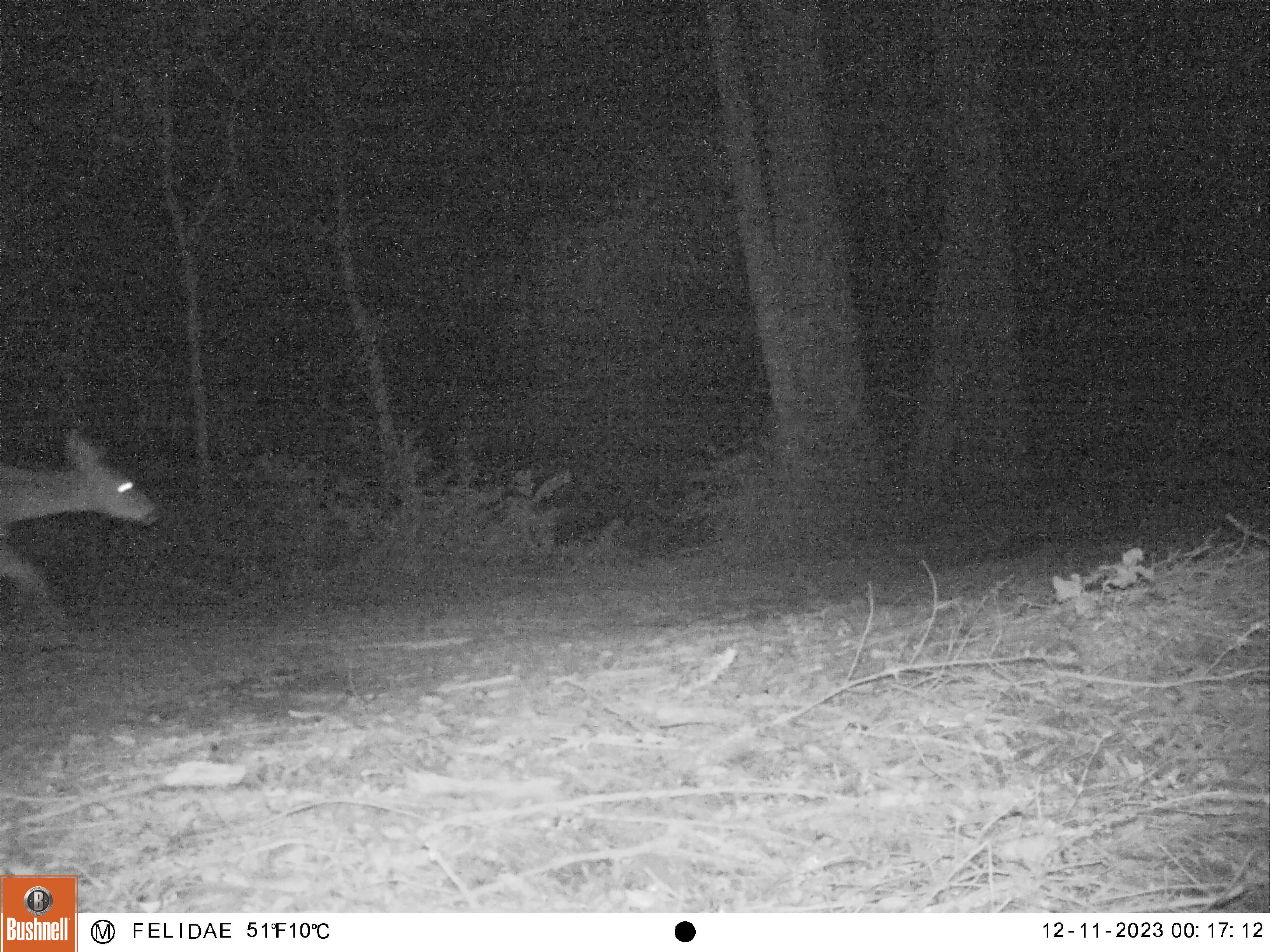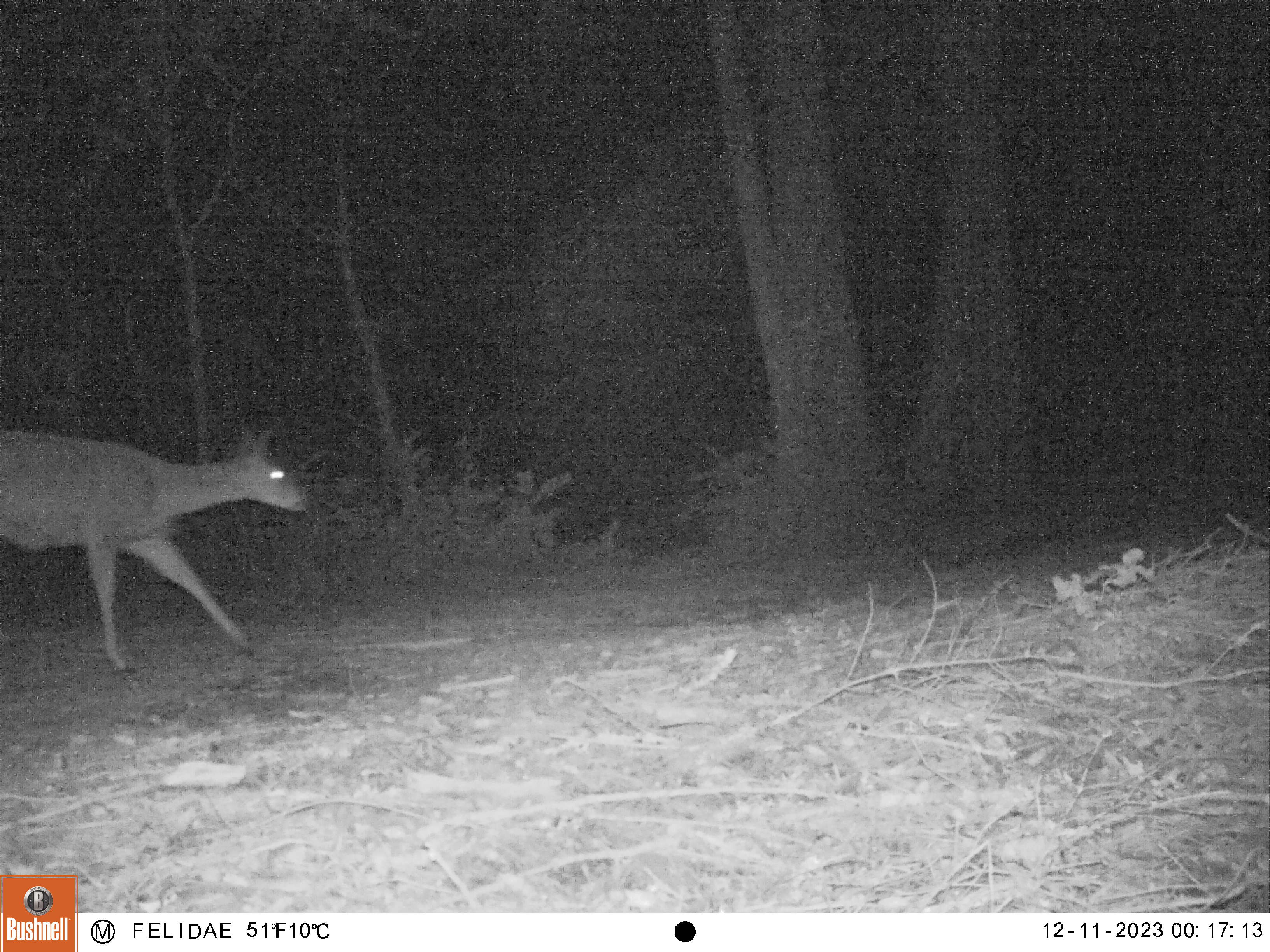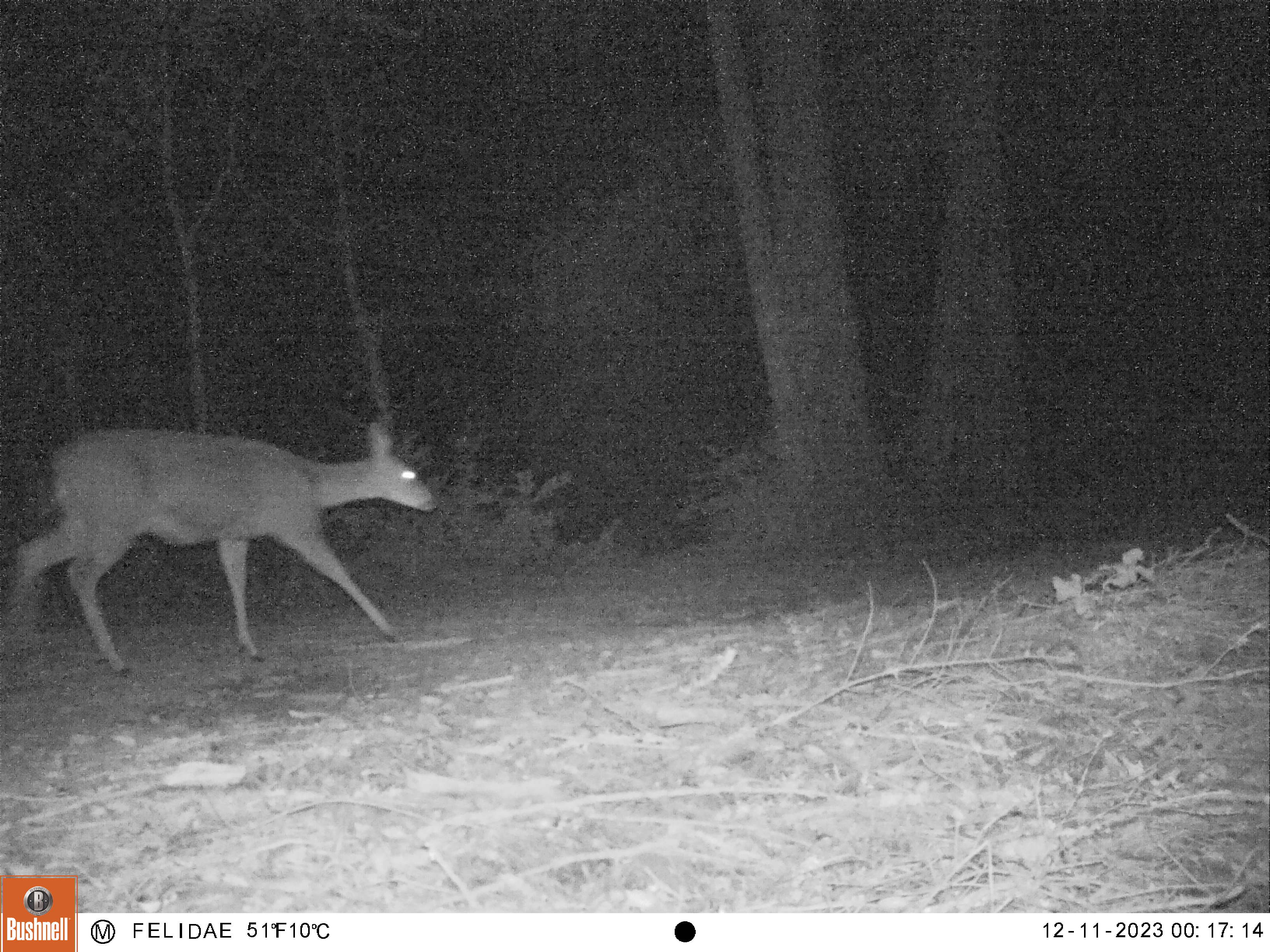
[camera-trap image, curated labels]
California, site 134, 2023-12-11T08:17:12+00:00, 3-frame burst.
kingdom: Animalia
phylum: Chordata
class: Mammalia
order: Artiodactyla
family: Cervidae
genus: Odocoileus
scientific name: Odocoileus hemionus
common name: mule deer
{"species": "mule deer (Odocoileus hemionus)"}